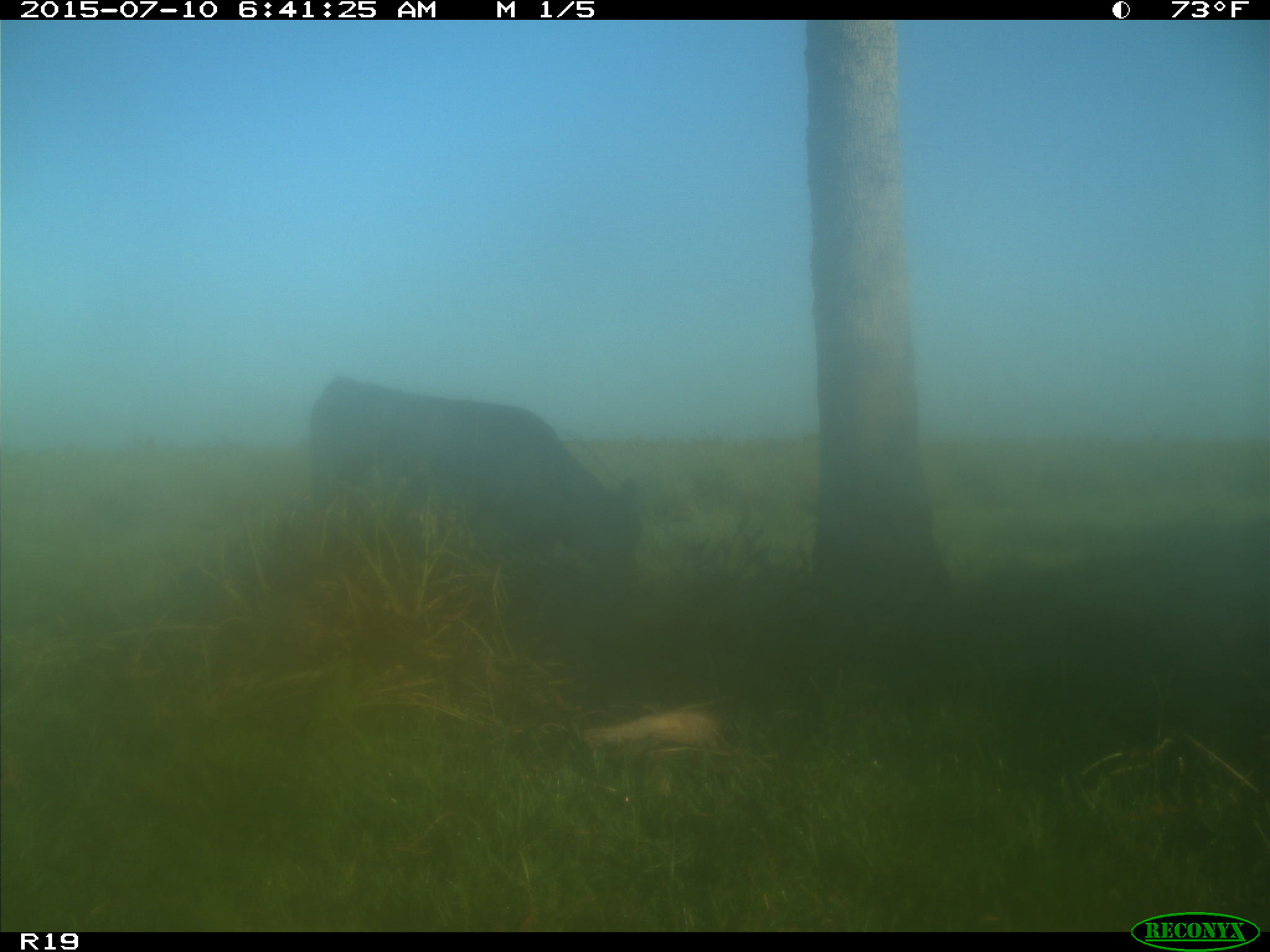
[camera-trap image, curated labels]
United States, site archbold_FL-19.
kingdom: Animalia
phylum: Chordata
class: Mammalia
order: Artiodactyla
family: Bovidae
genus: Bos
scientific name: Bos taurus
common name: domestic cow